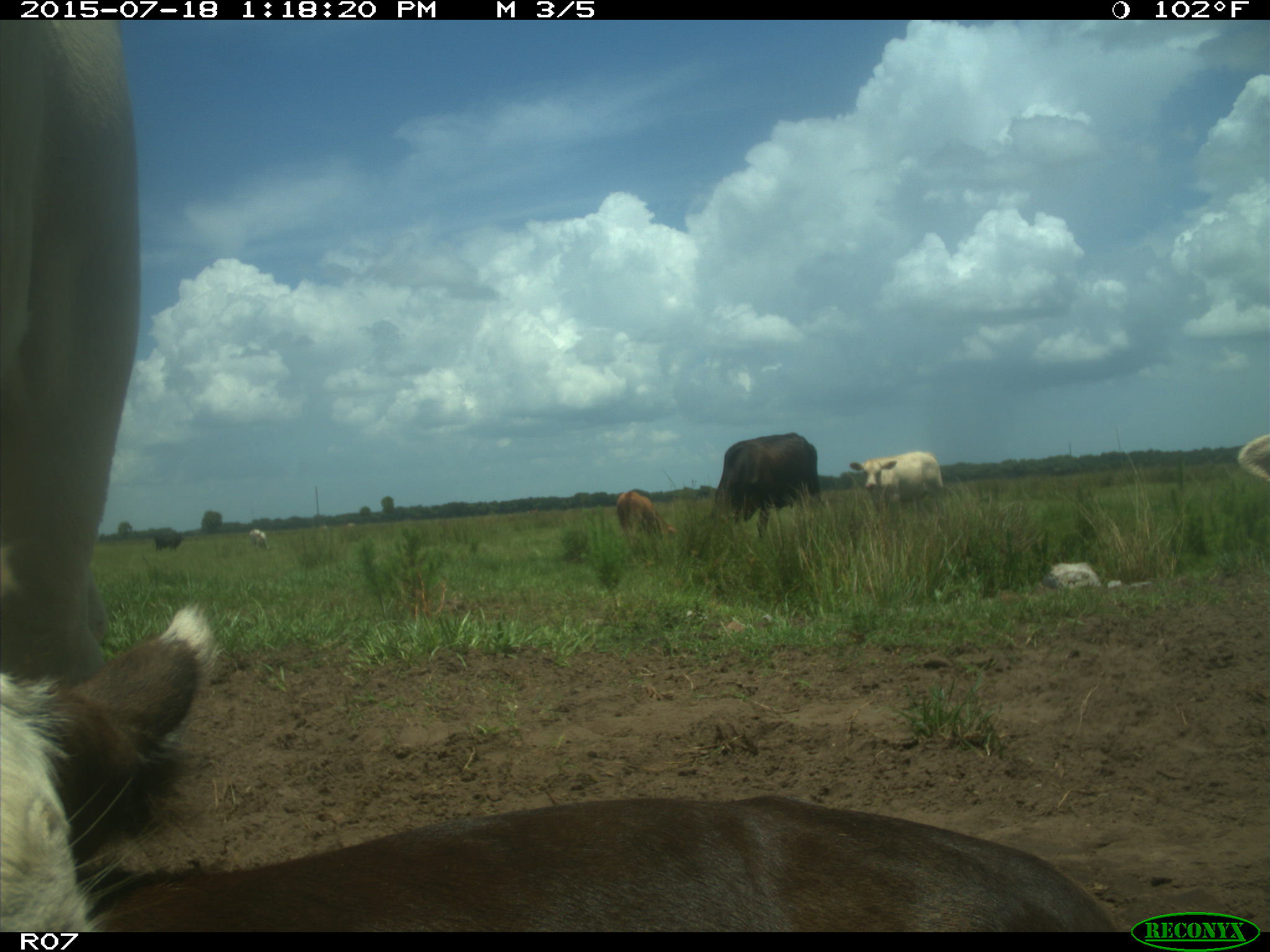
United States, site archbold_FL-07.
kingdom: Animalia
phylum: Chordata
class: Mammalia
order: Artiodactyla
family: Bovidae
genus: Bos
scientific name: Bos taurus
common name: domestic cow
Bos taurus (domestic cow).